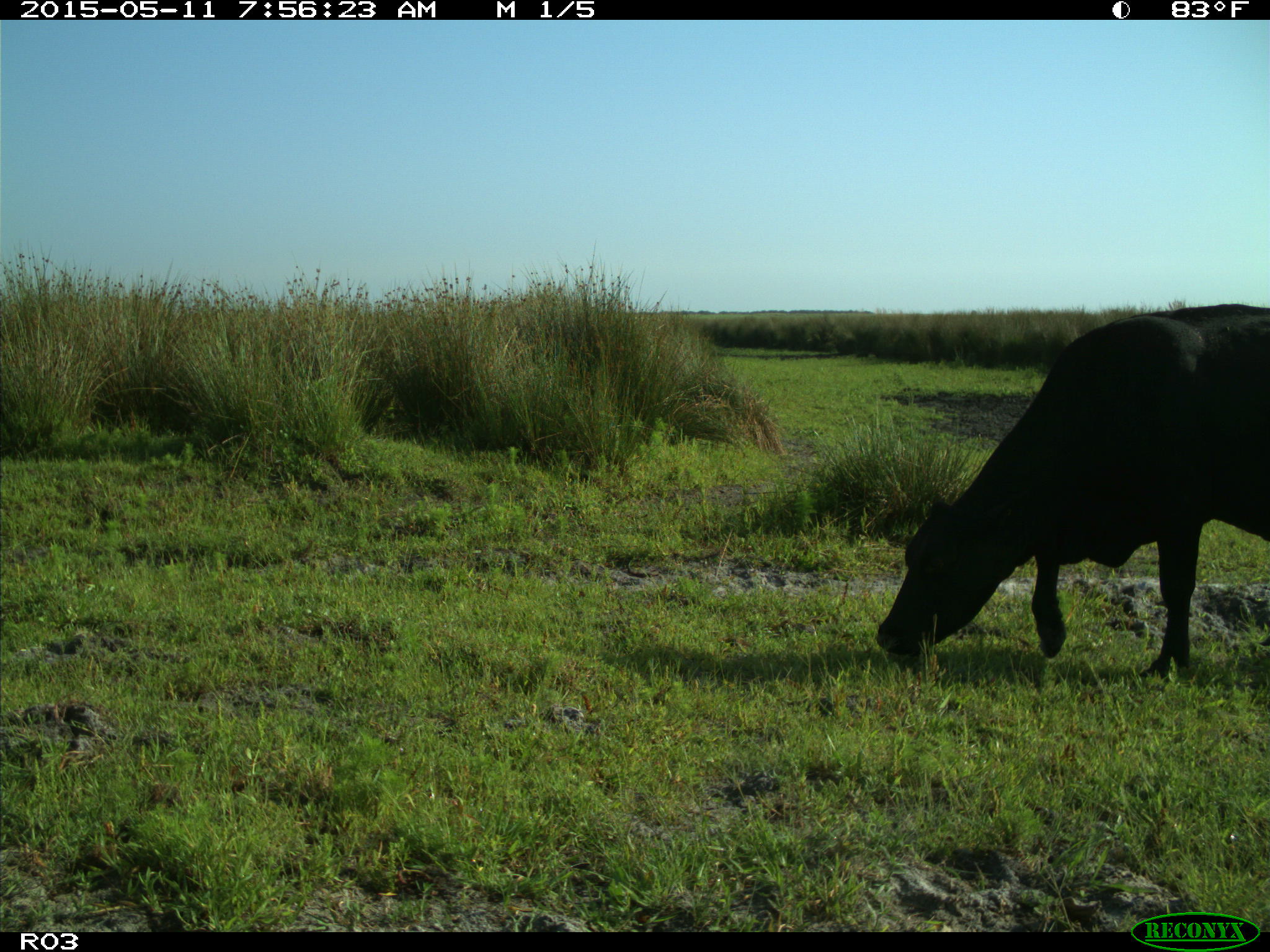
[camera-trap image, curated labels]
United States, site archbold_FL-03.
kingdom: Animalia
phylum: Chordata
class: Mammalia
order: Artiodactyla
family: Bovidae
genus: Bos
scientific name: Bos taurus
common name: domestic cow